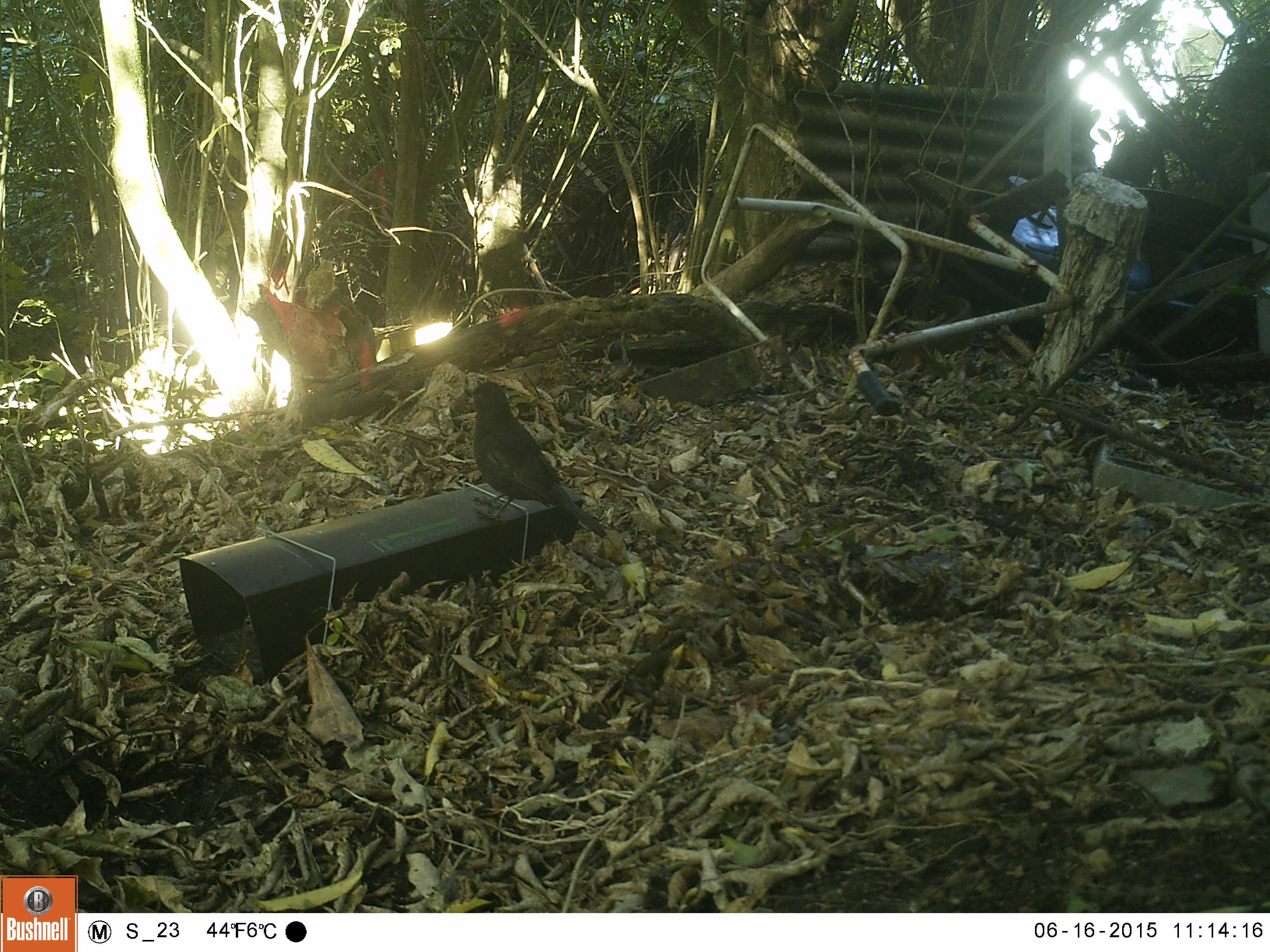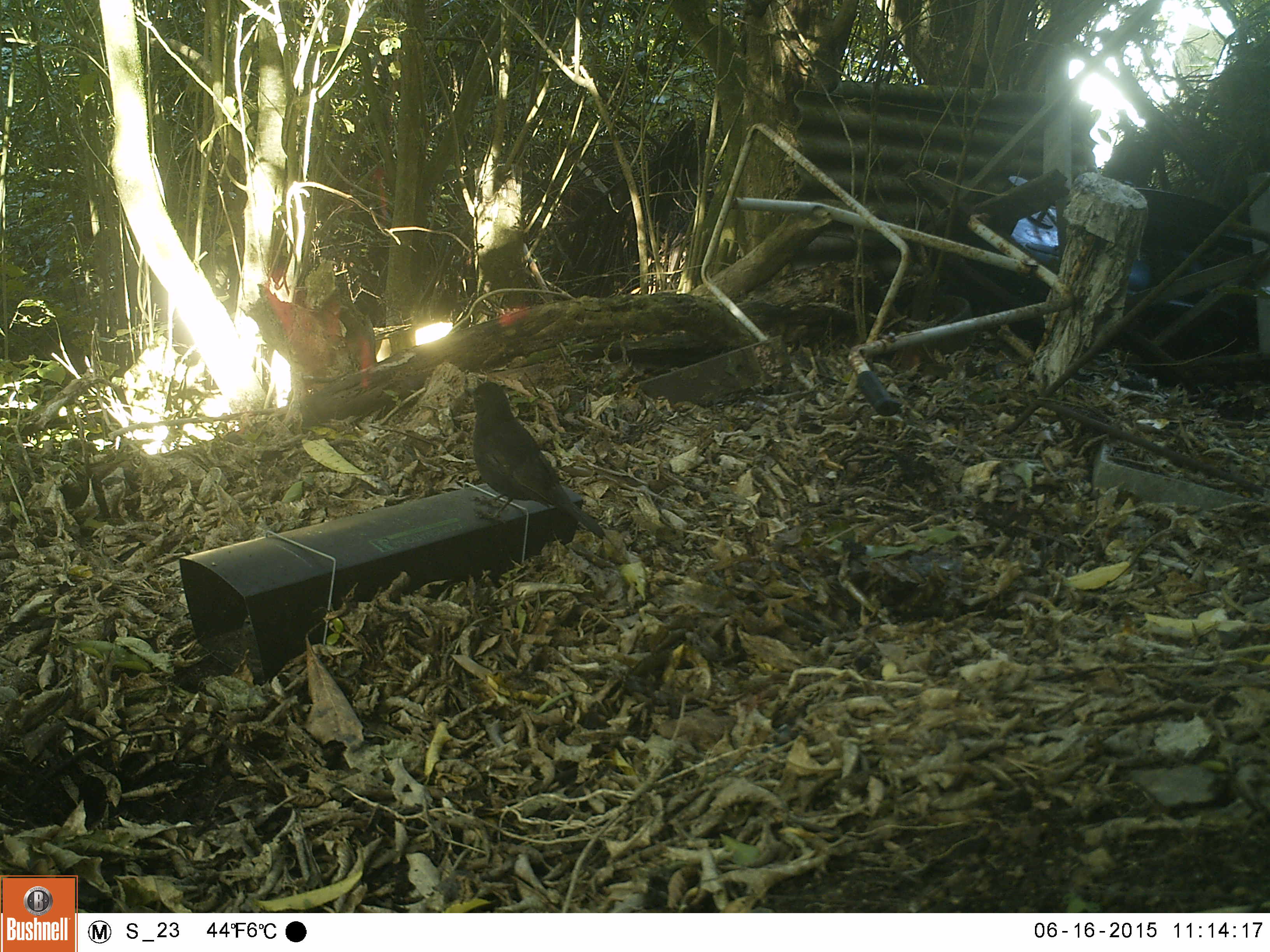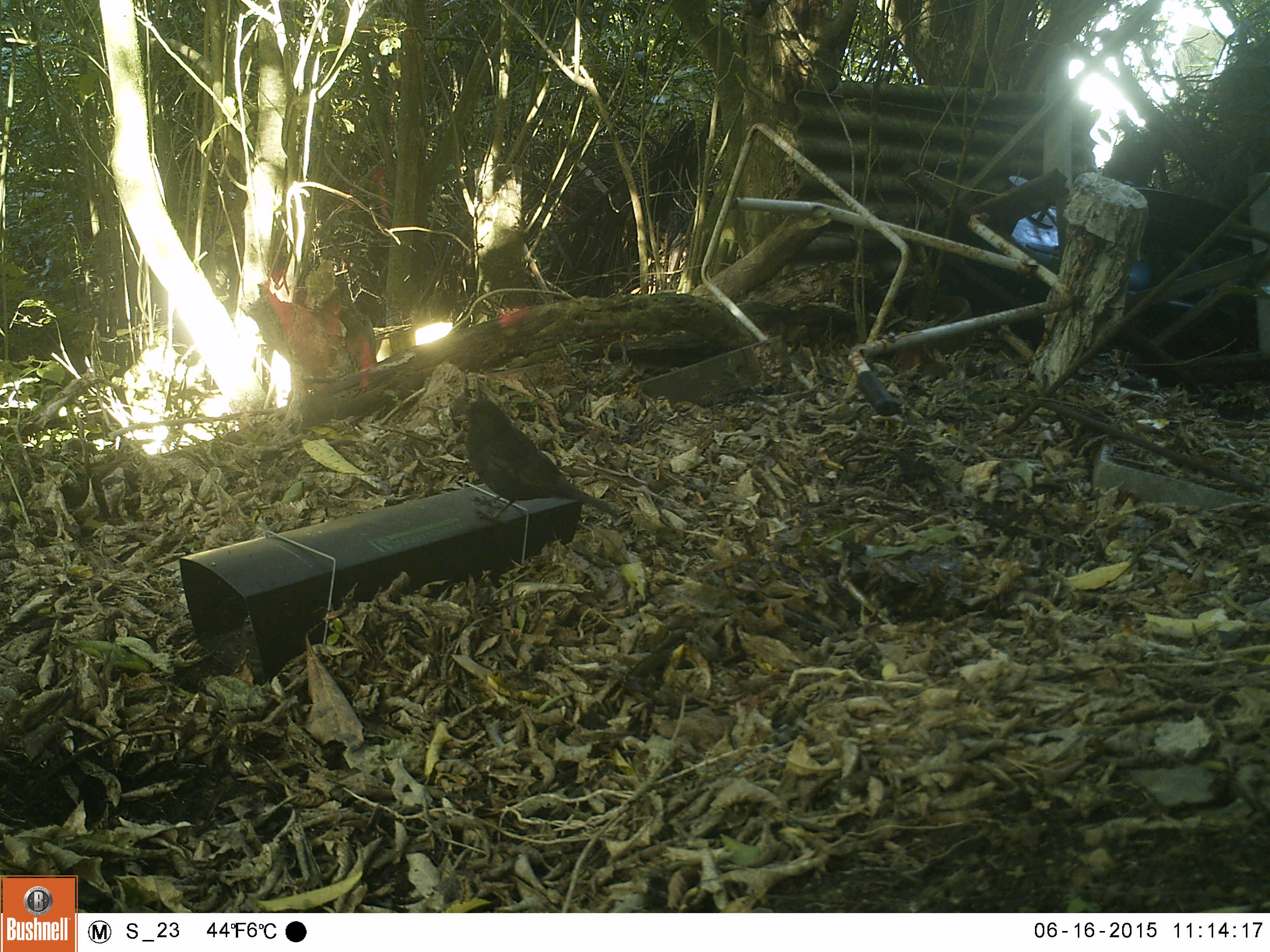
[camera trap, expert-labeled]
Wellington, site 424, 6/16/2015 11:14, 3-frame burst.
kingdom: Animalia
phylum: Chordata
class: Aves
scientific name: Aves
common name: bird